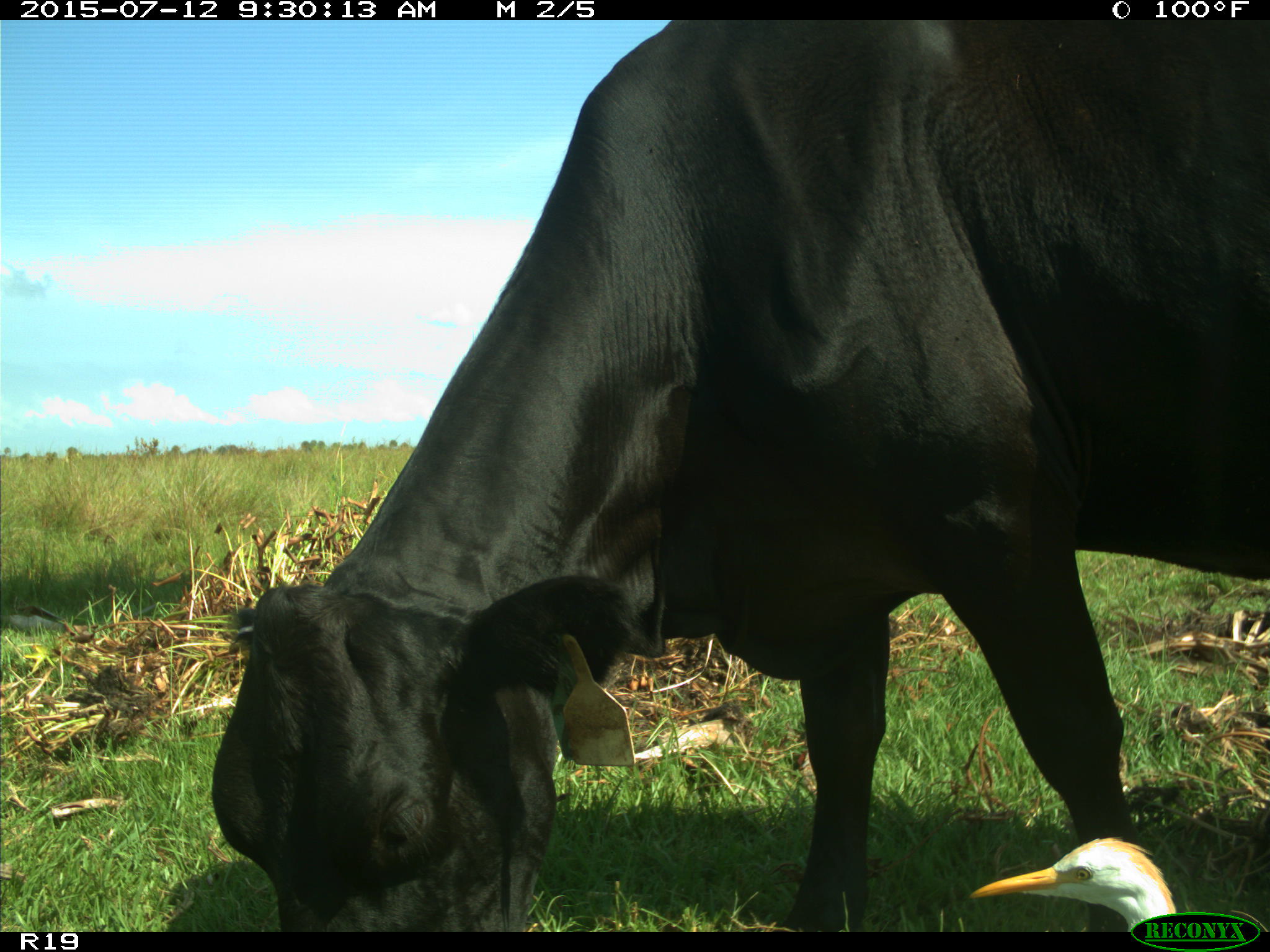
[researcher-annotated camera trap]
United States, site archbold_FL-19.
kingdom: Animalia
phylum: Chordata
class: Mammalia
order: Artiodactyla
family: Bovidae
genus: Bos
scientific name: Bos taurus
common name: domestic cow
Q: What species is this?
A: Bos taurus (domestic cow).